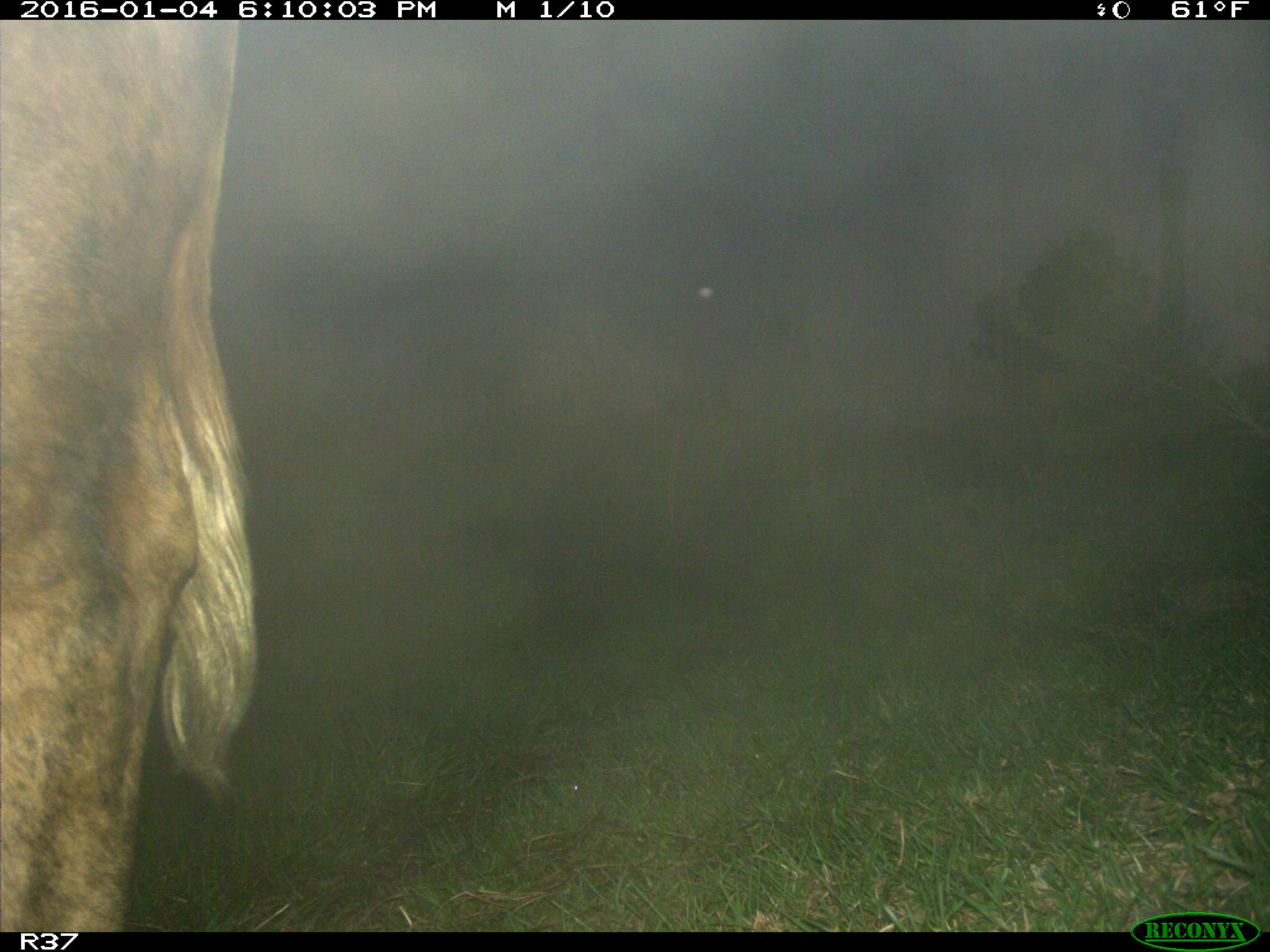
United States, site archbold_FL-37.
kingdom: Animalia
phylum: Chordata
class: Mammalia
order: Artiodactyla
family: Bovidae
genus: Bos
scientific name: Bos taurus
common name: domestic cow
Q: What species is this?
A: Bos taurus (domestic cow).